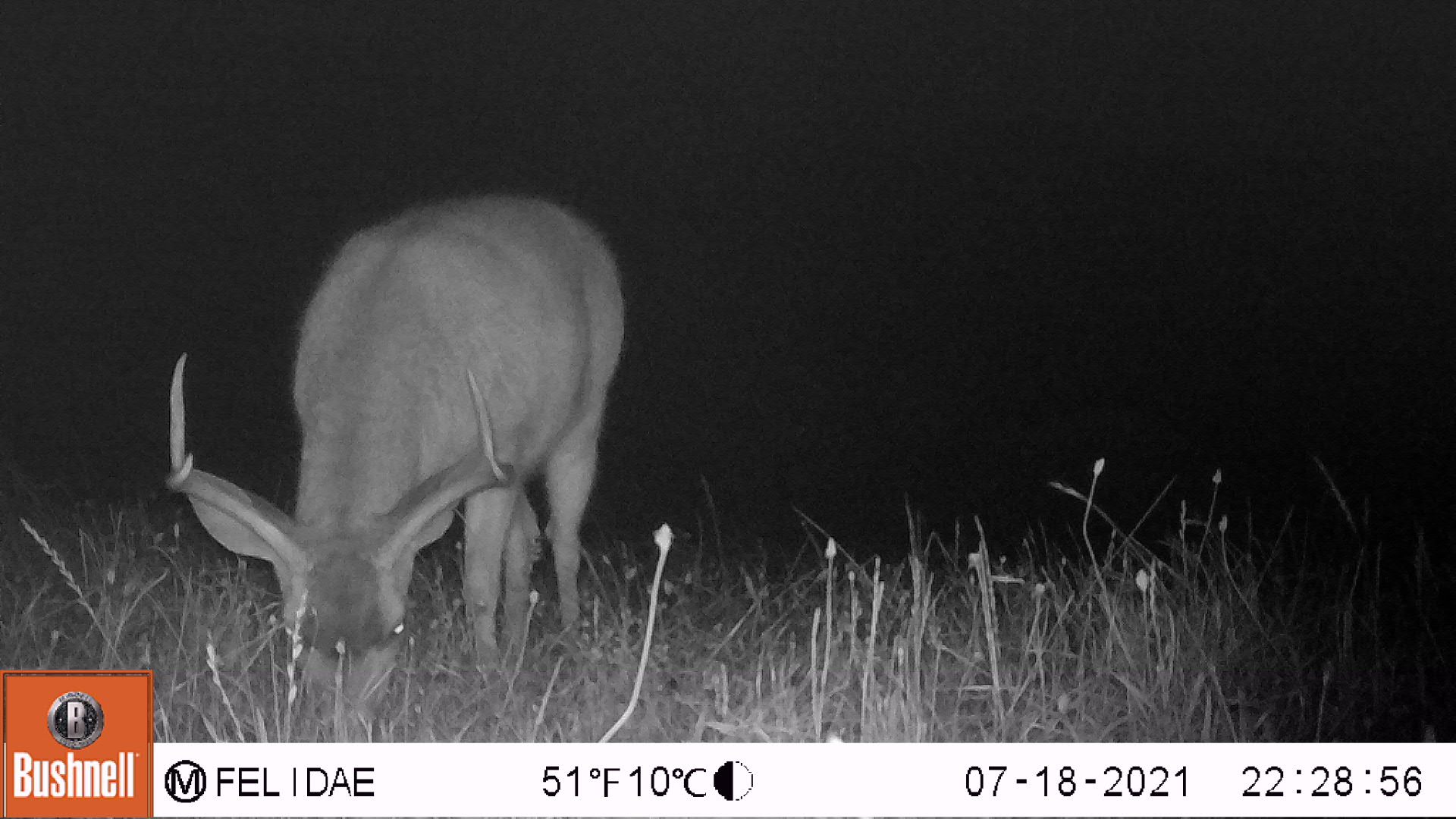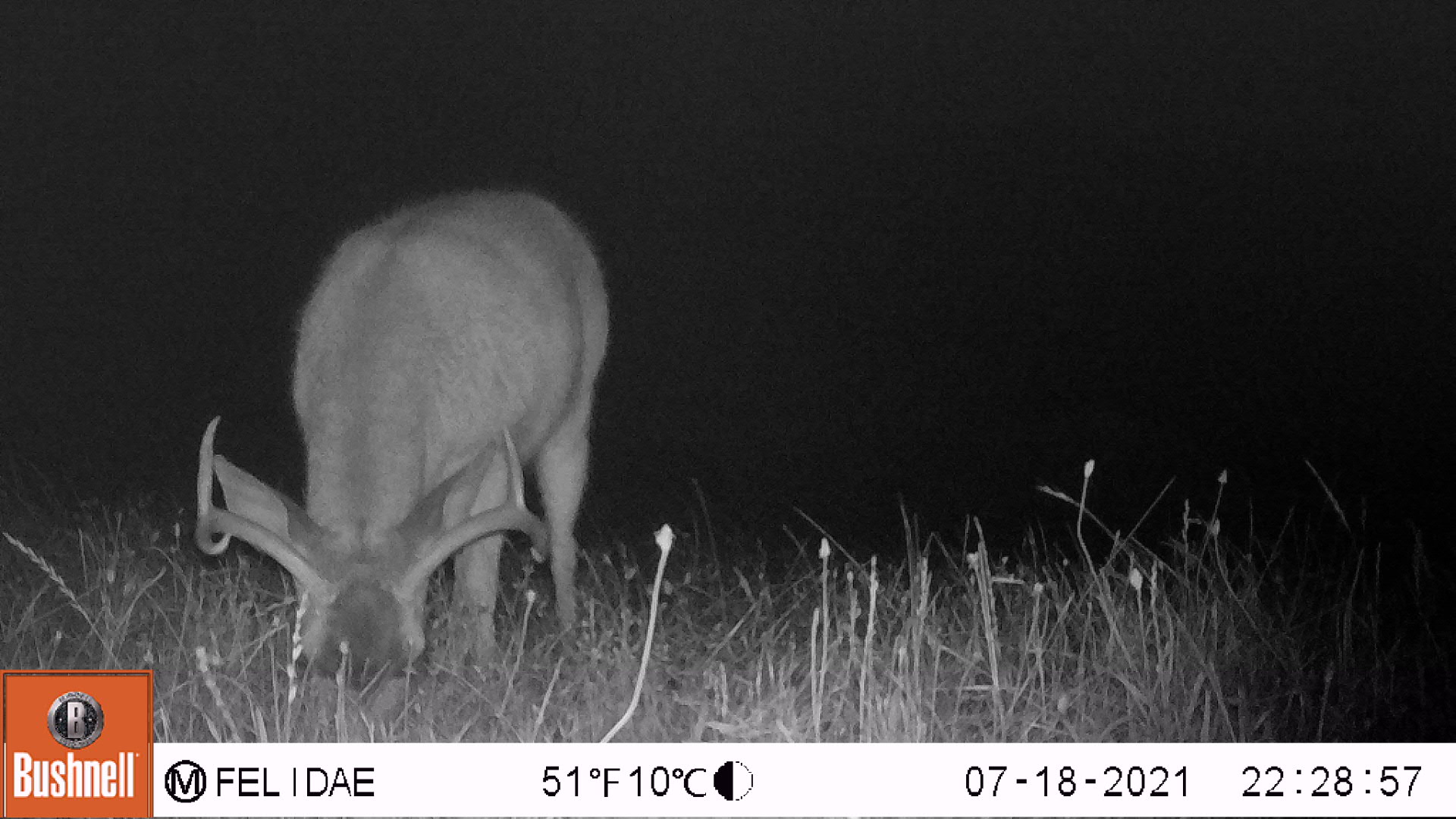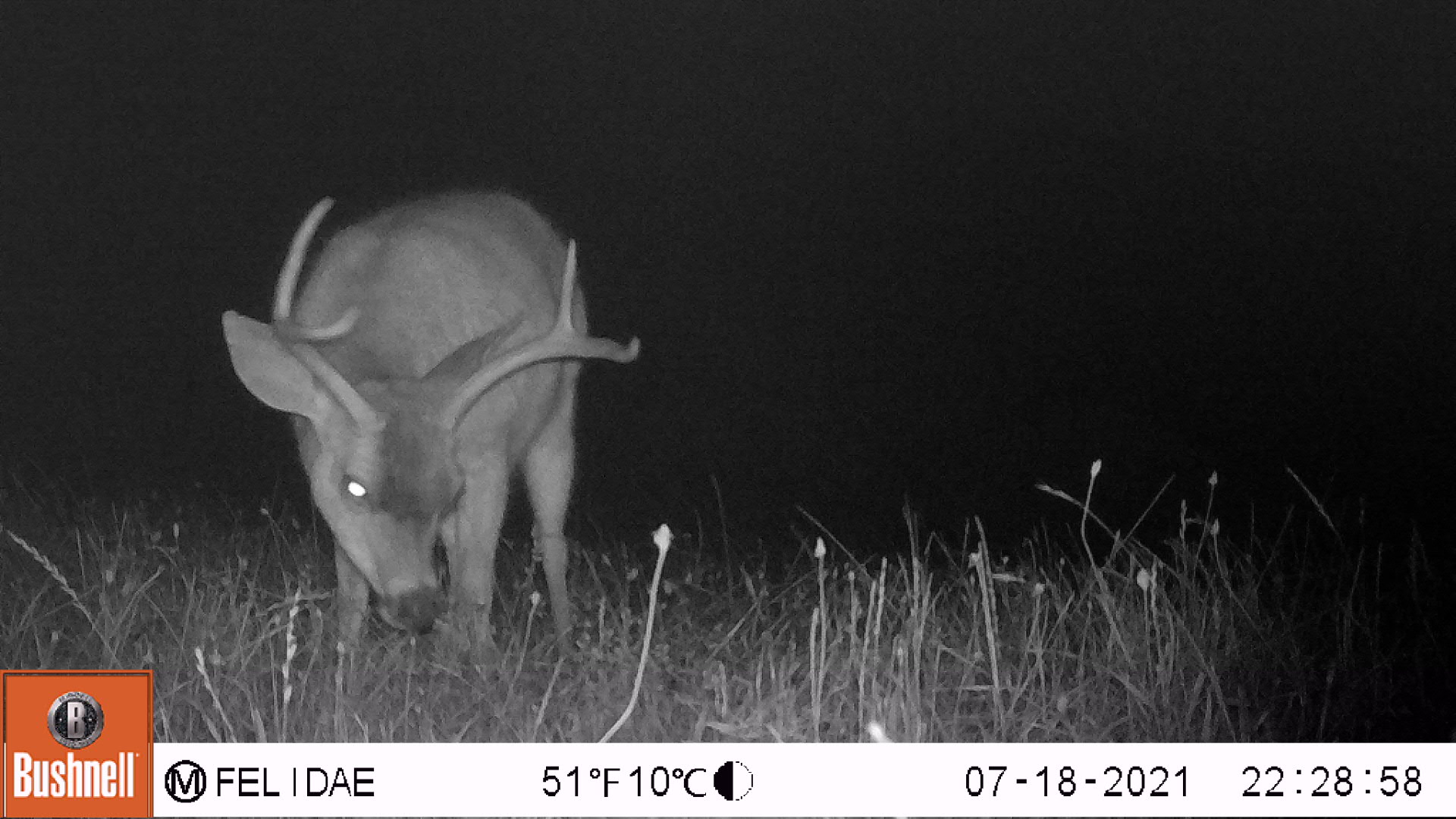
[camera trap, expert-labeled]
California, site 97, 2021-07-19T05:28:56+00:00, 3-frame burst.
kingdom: Animalia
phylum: Chordata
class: Mammalia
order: Artiodactyla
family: Cervidae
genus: Odocoileus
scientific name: Odocoileus hemionus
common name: mule deer